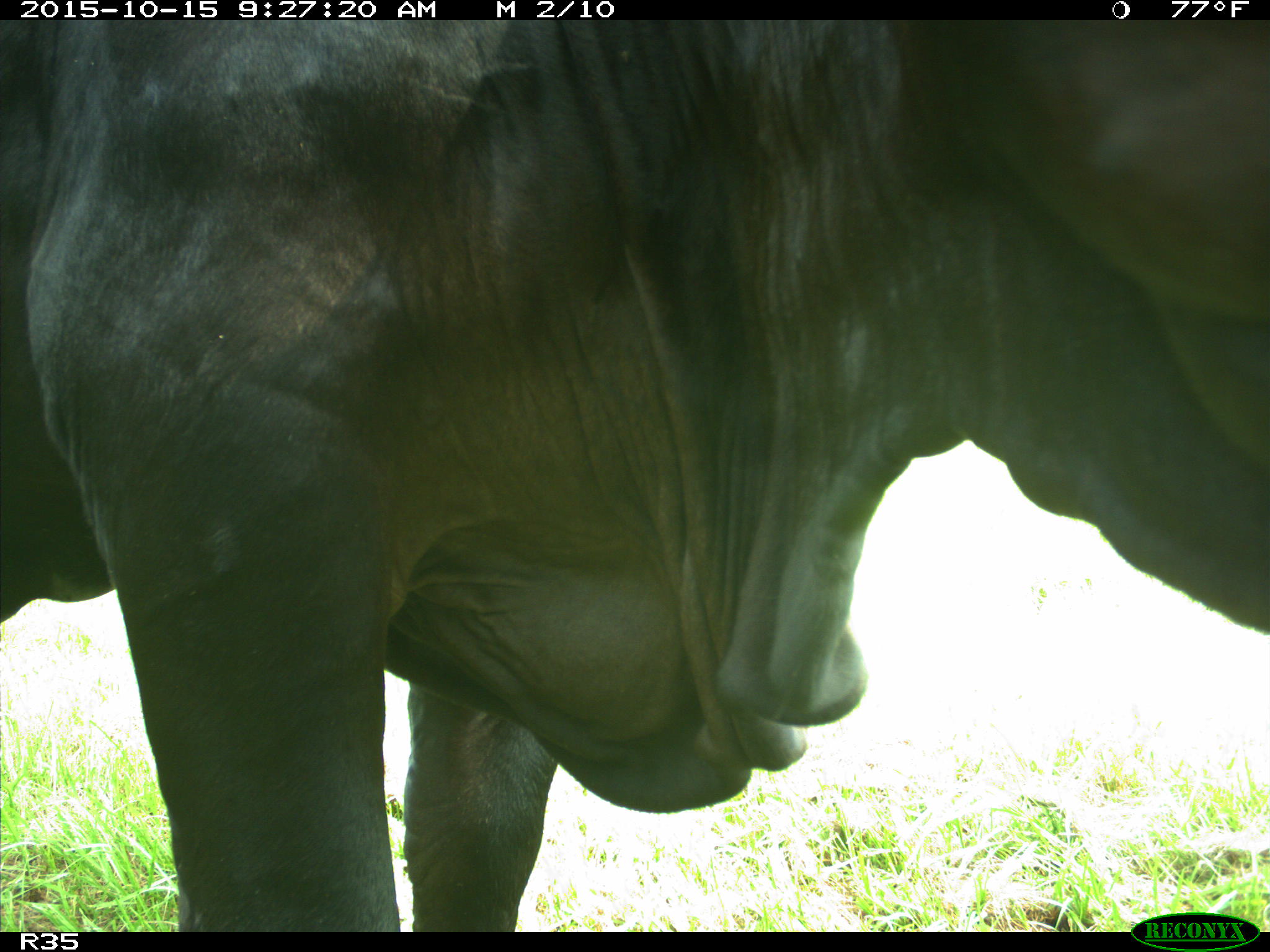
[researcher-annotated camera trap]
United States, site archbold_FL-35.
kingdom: Animalia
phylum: Chordata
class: Mammalia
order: Artiodactyla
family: Bovidae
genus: Bos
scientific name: Bos taurus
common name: domestic cow